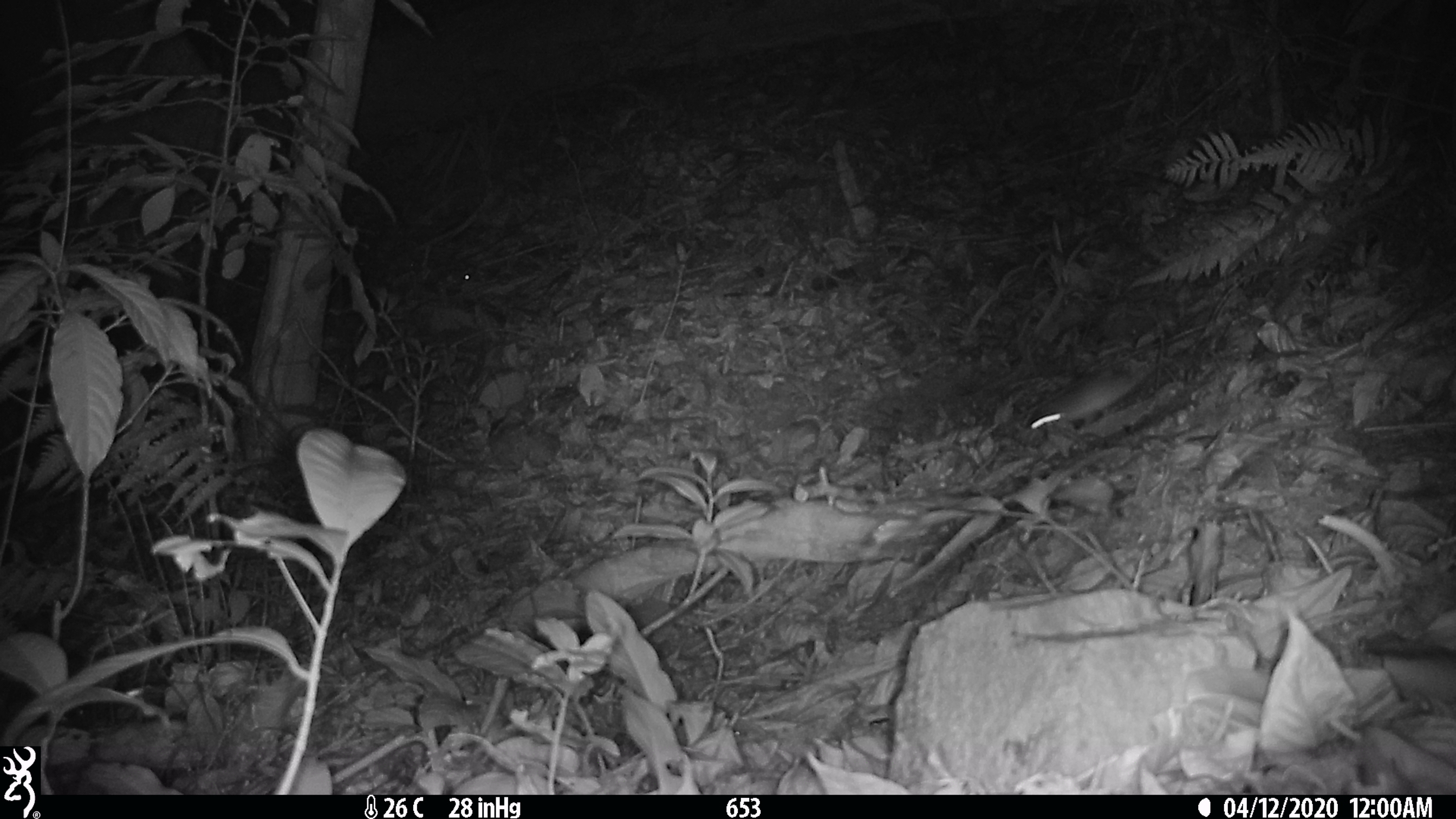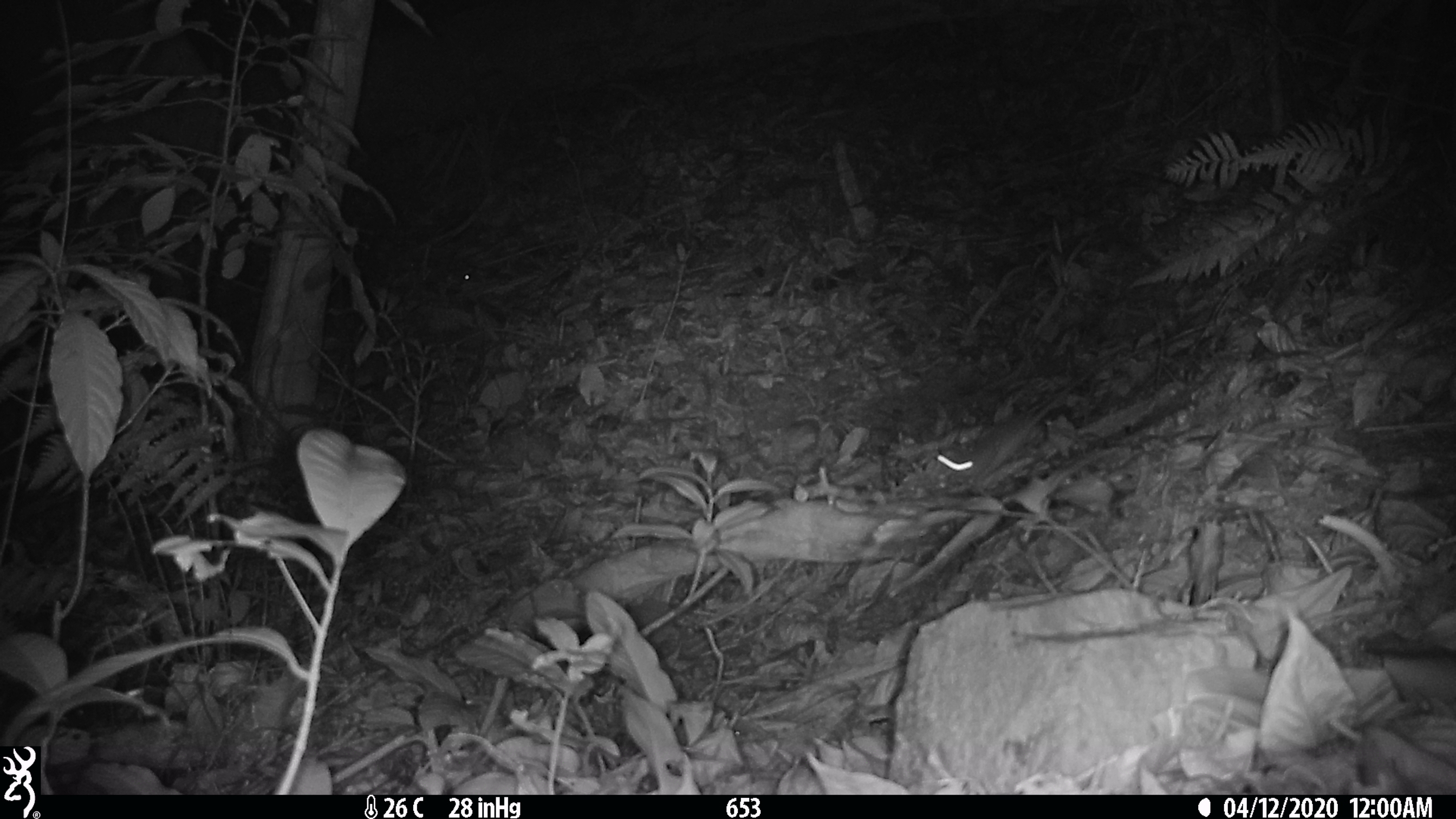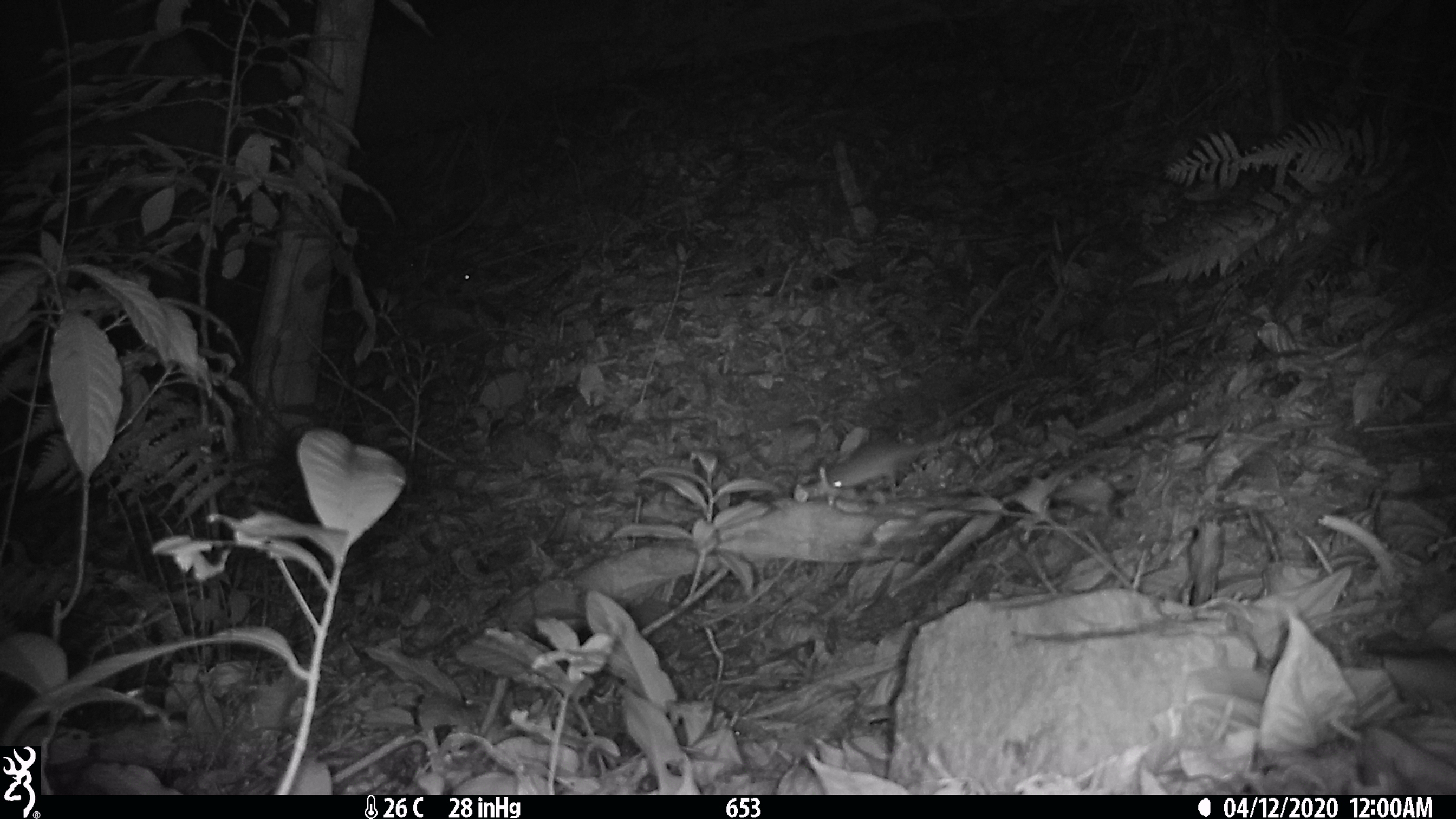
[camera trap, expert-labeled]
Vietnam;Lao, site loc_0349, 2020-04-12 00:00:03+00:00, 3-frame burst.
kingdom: Animalia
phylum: Chordata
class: Mammalia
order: Rodentia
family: Muridae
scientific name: Muridae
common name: old-world mice and rats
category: unidentified murid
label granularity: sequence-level